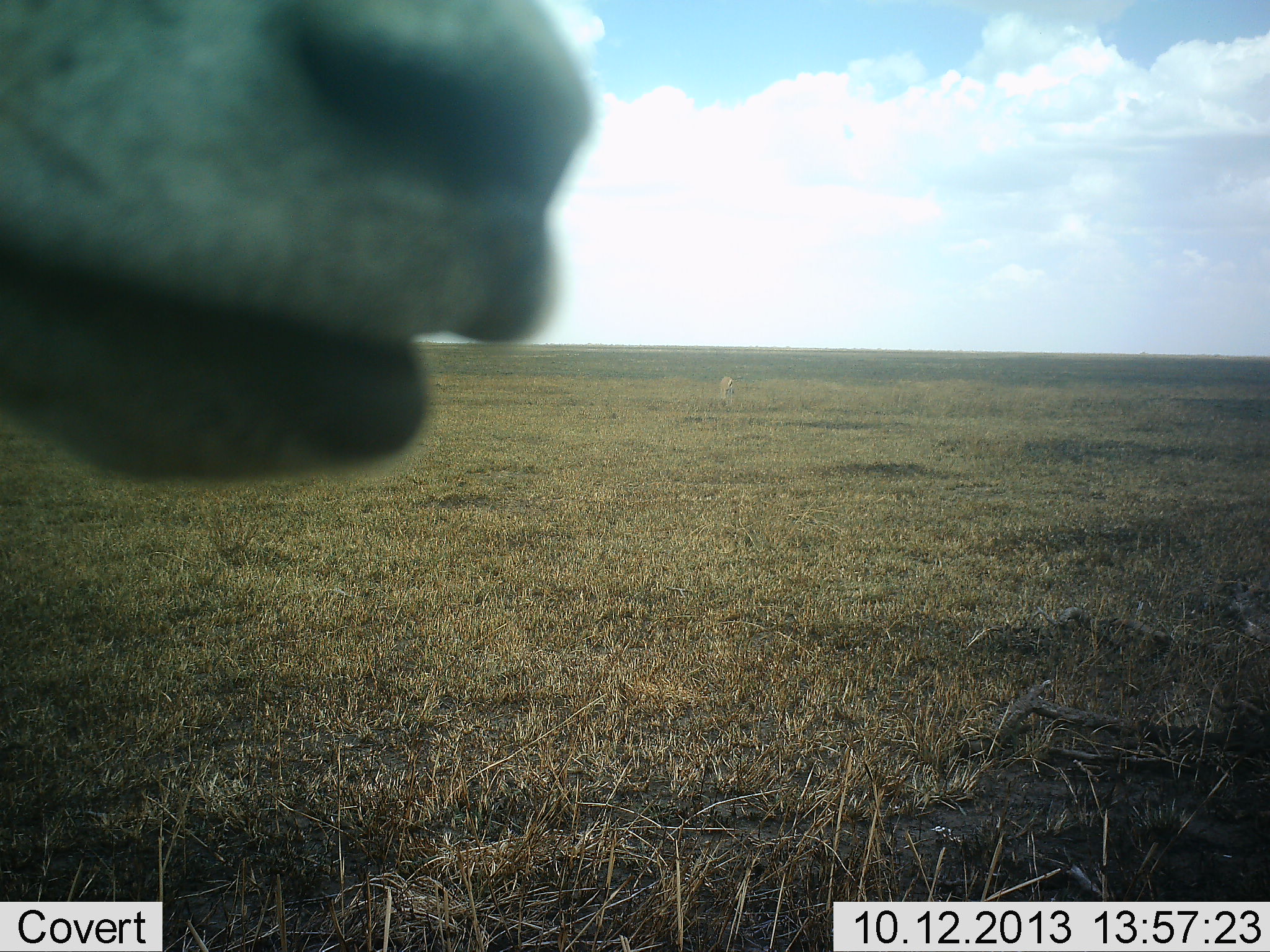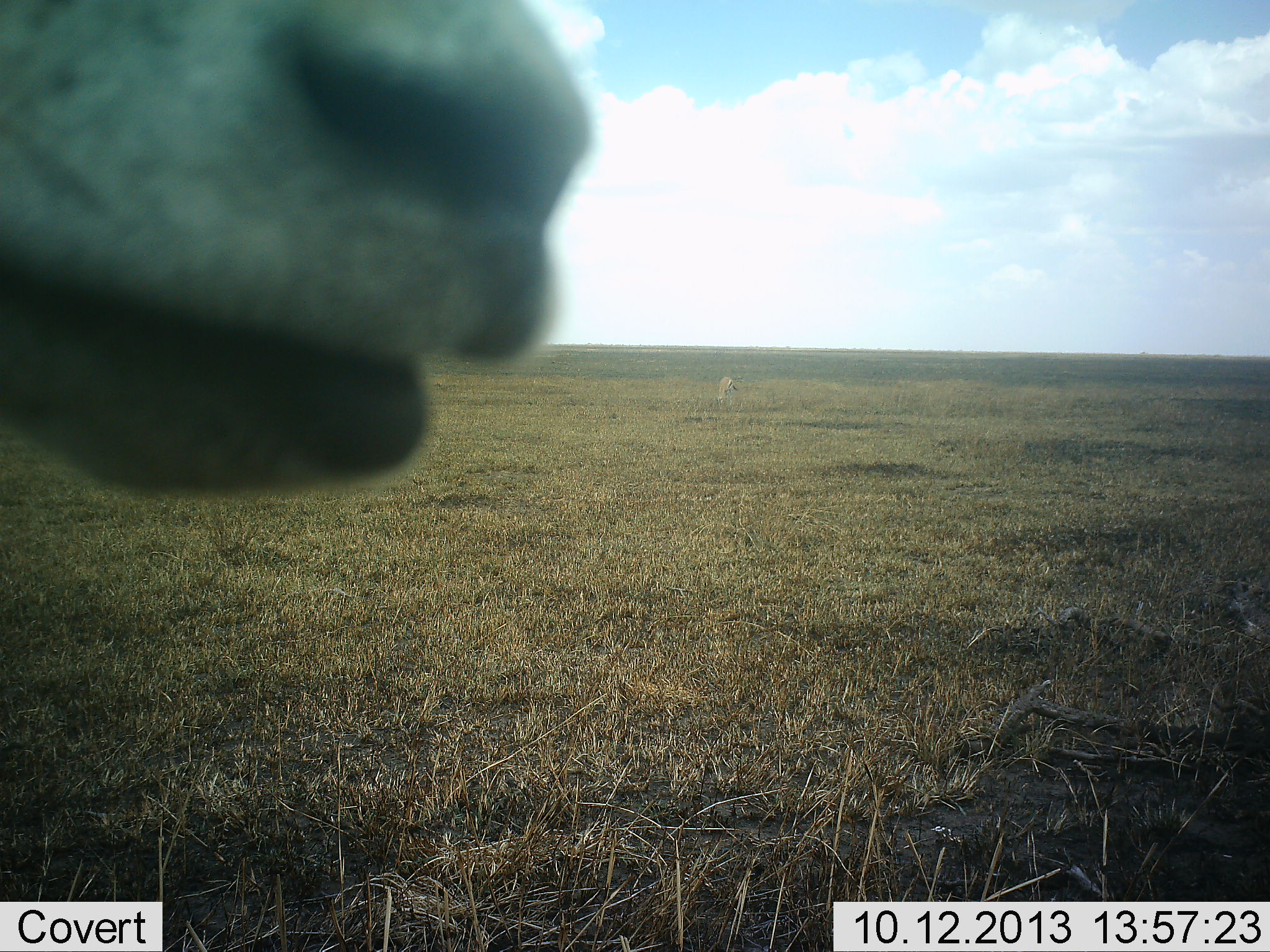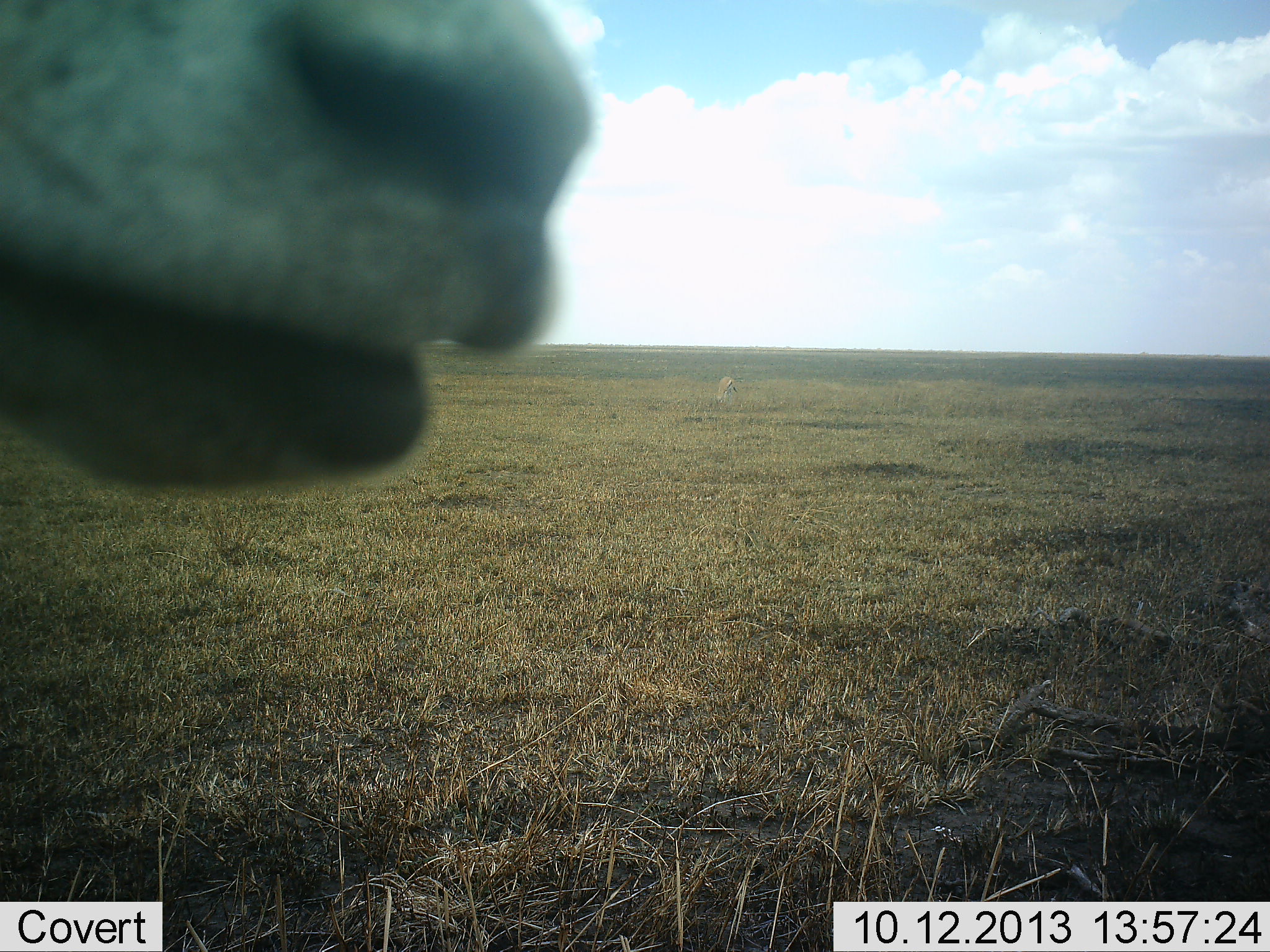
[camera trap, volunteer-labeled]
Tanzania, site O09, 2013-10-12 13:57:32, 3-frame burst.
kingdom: Animalia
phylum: Chordata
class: Mammalia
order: Artiodactyla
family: Bovidae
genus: Eudorcas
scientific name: Eudorcas thomsonii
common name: thomson's gazelle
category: gazellethomsons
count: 2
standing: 100%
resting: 0%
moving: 0%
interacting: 0%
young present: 0%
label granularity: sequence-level